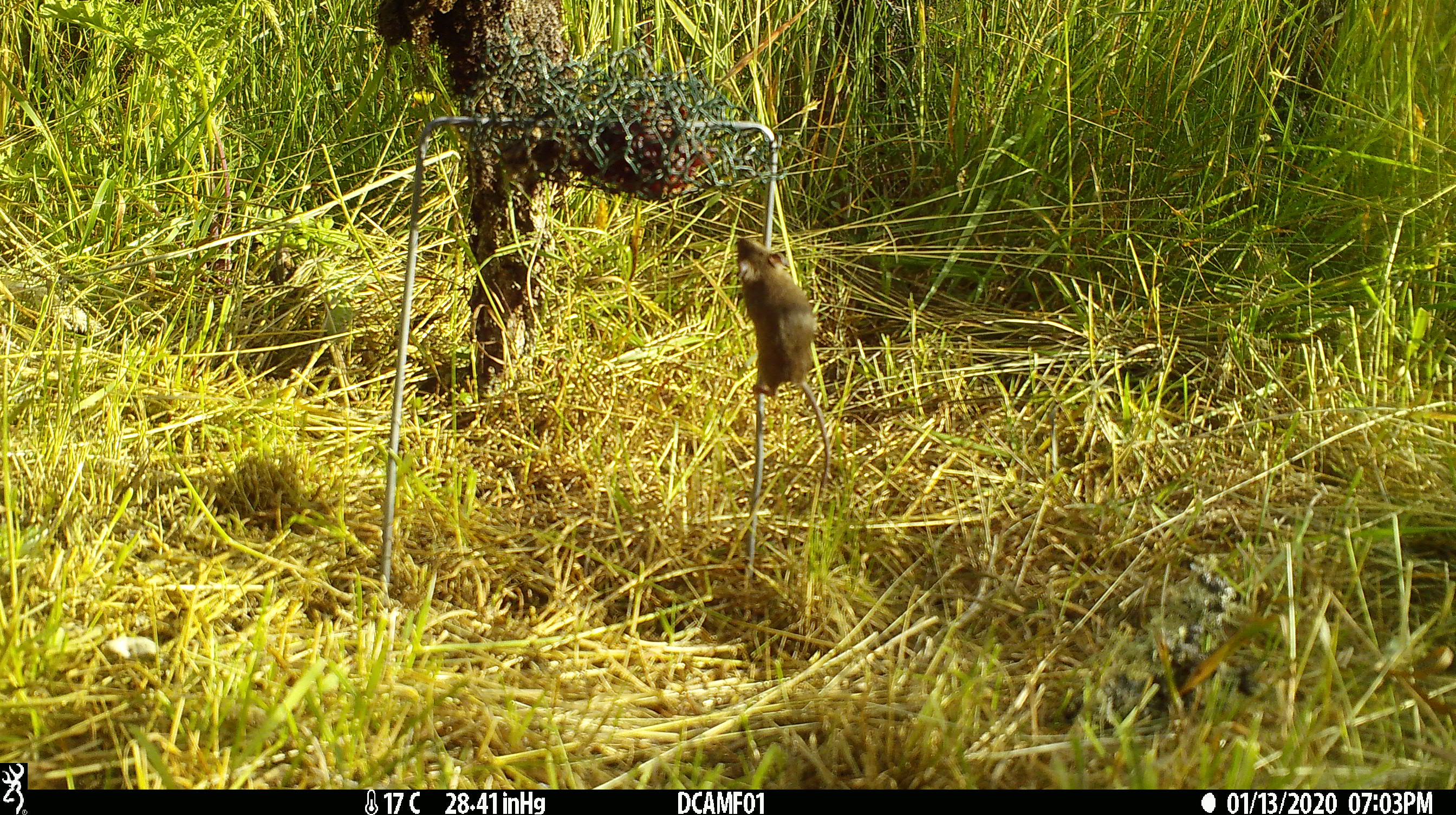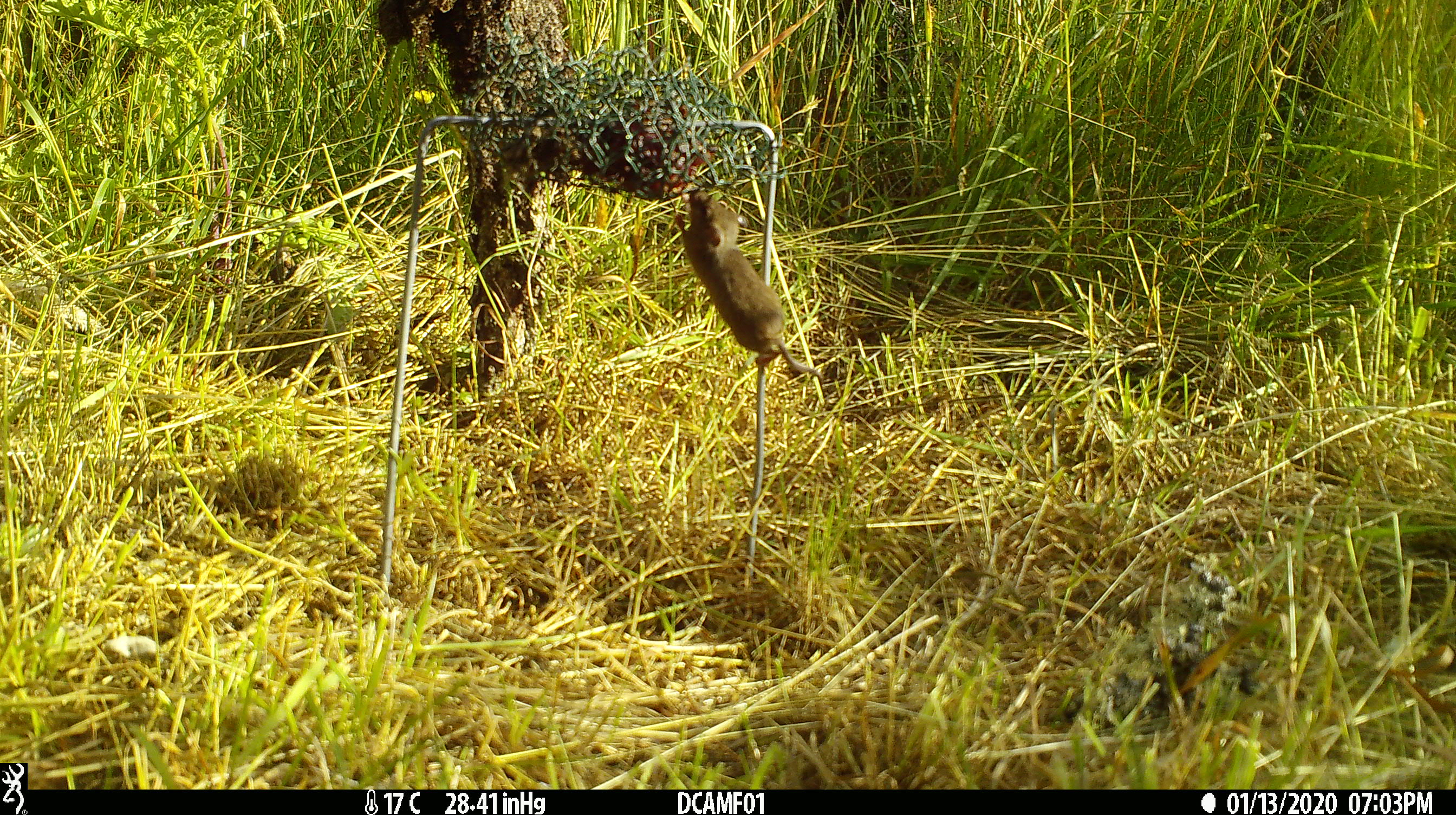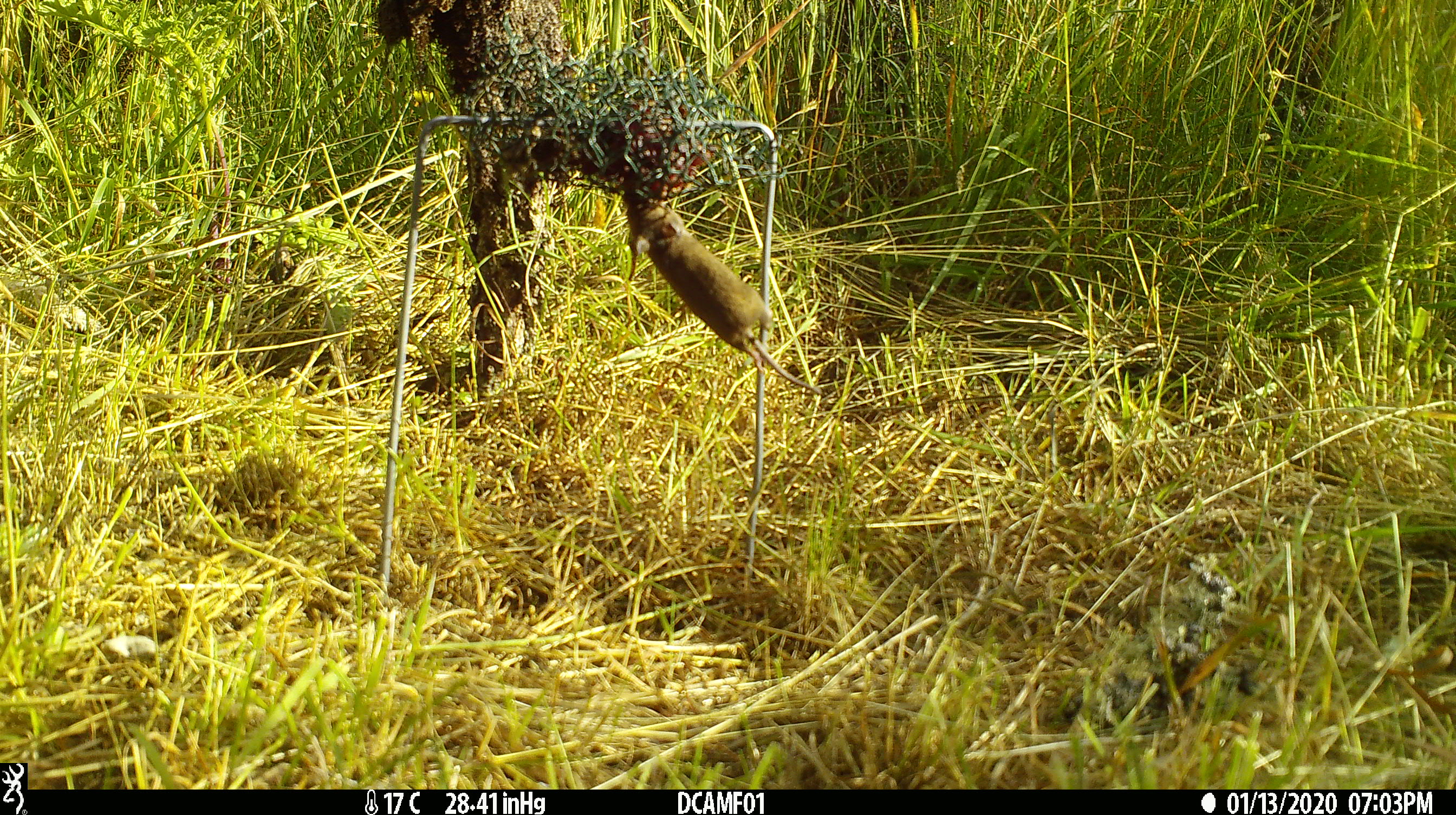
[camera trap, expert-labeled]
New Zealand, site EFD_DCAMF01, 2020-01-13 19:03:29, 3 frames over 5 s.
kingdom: Animalia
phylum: Chordata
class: Mammalia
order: Rodentia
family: Muridae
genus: Mus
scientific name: Mus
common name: mouse